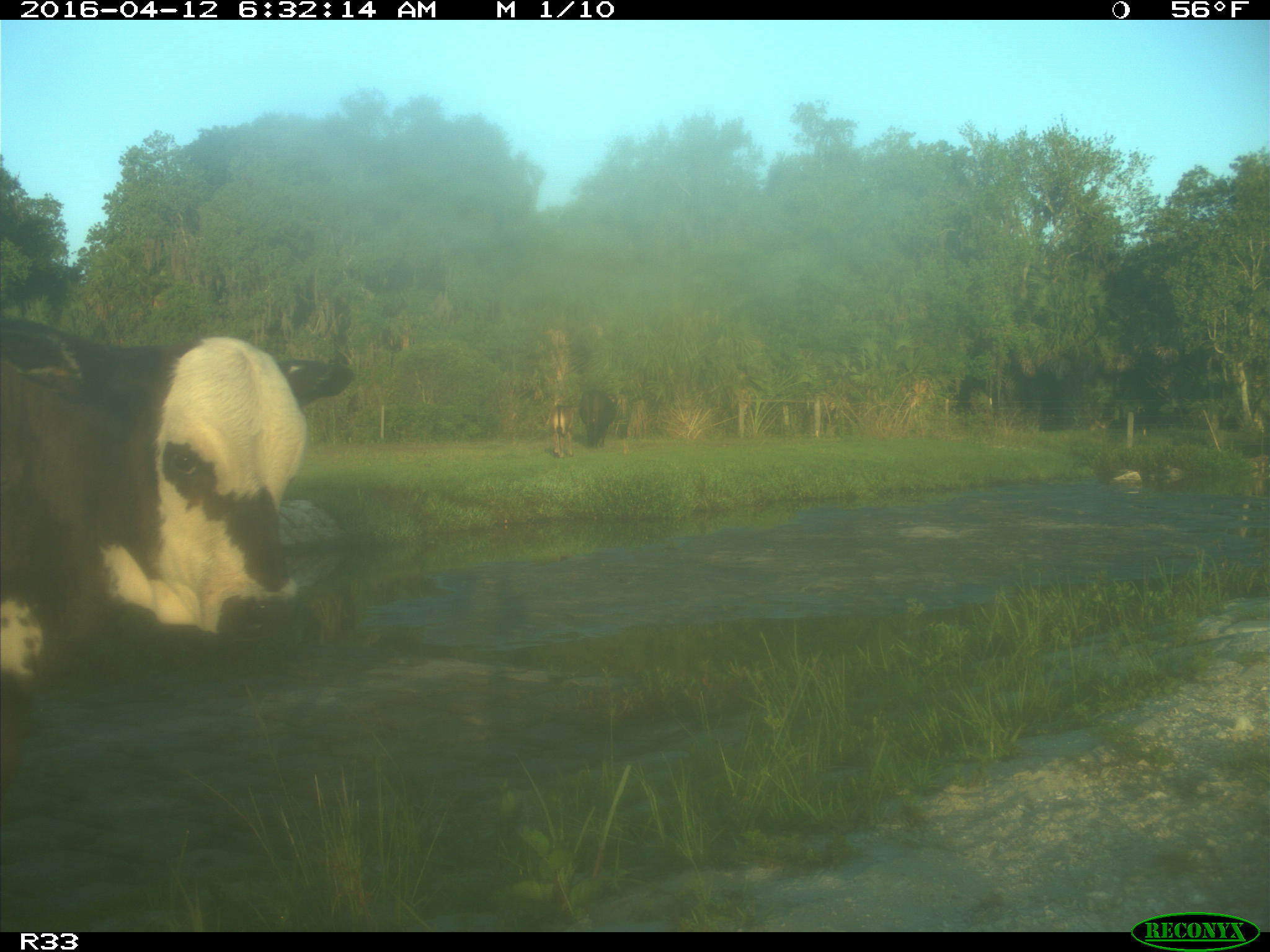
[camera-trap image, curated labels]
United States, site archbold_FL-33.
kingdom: Animalia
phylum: Chordata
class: Mammalia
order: Artiodactyla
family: Bovidae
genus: Bos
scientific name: Bos taurus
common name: domestic cow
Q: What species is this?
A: Bos taurus (domestic cow).